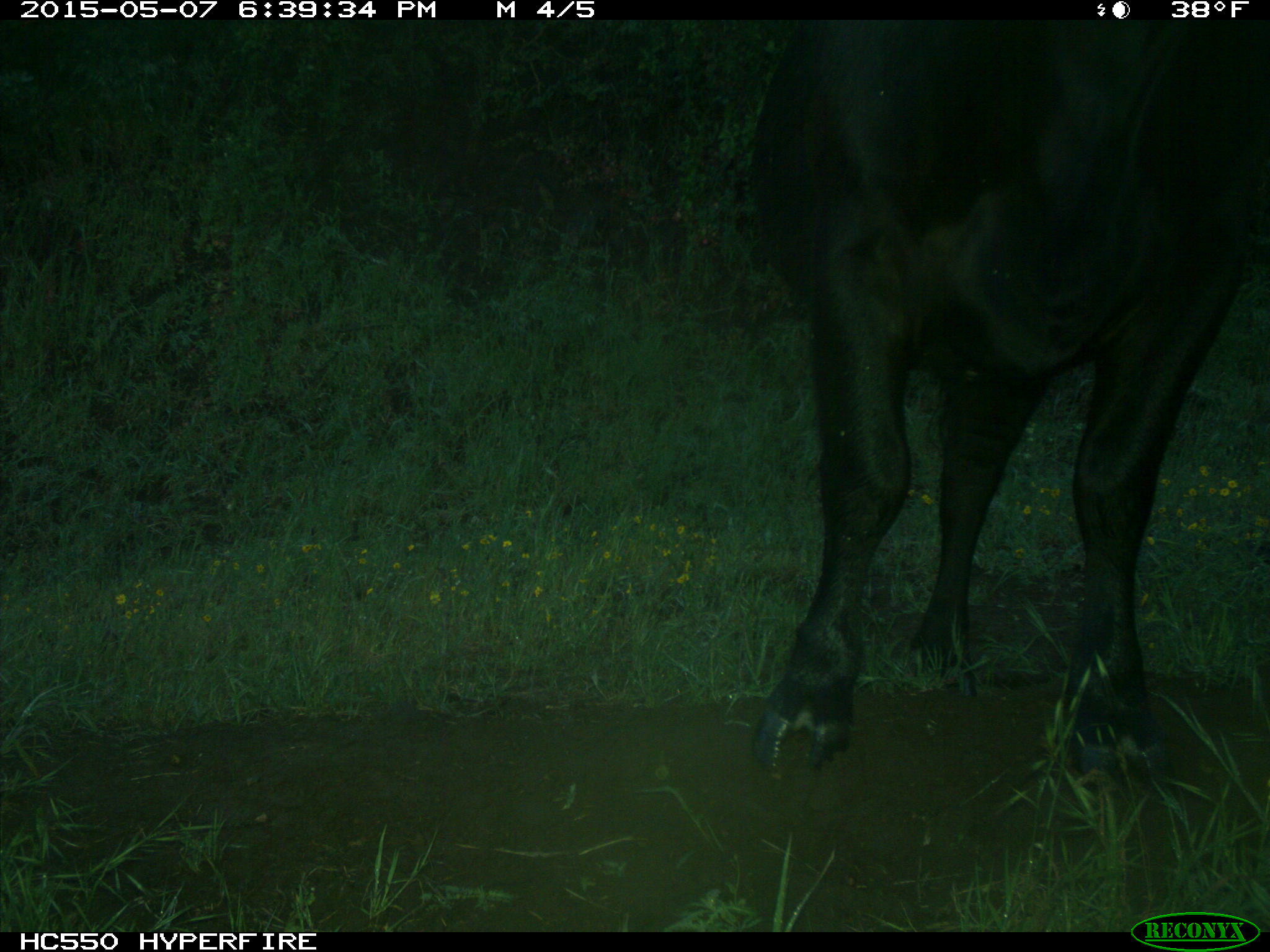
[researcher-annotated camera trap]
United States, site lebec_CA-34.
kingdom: Animalia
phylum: Chordata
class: Mammalia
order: Artiodactyla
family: Bovidae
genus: Bos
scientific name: Bos taurus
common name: domestic cow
Bos taurus (domestic cow).